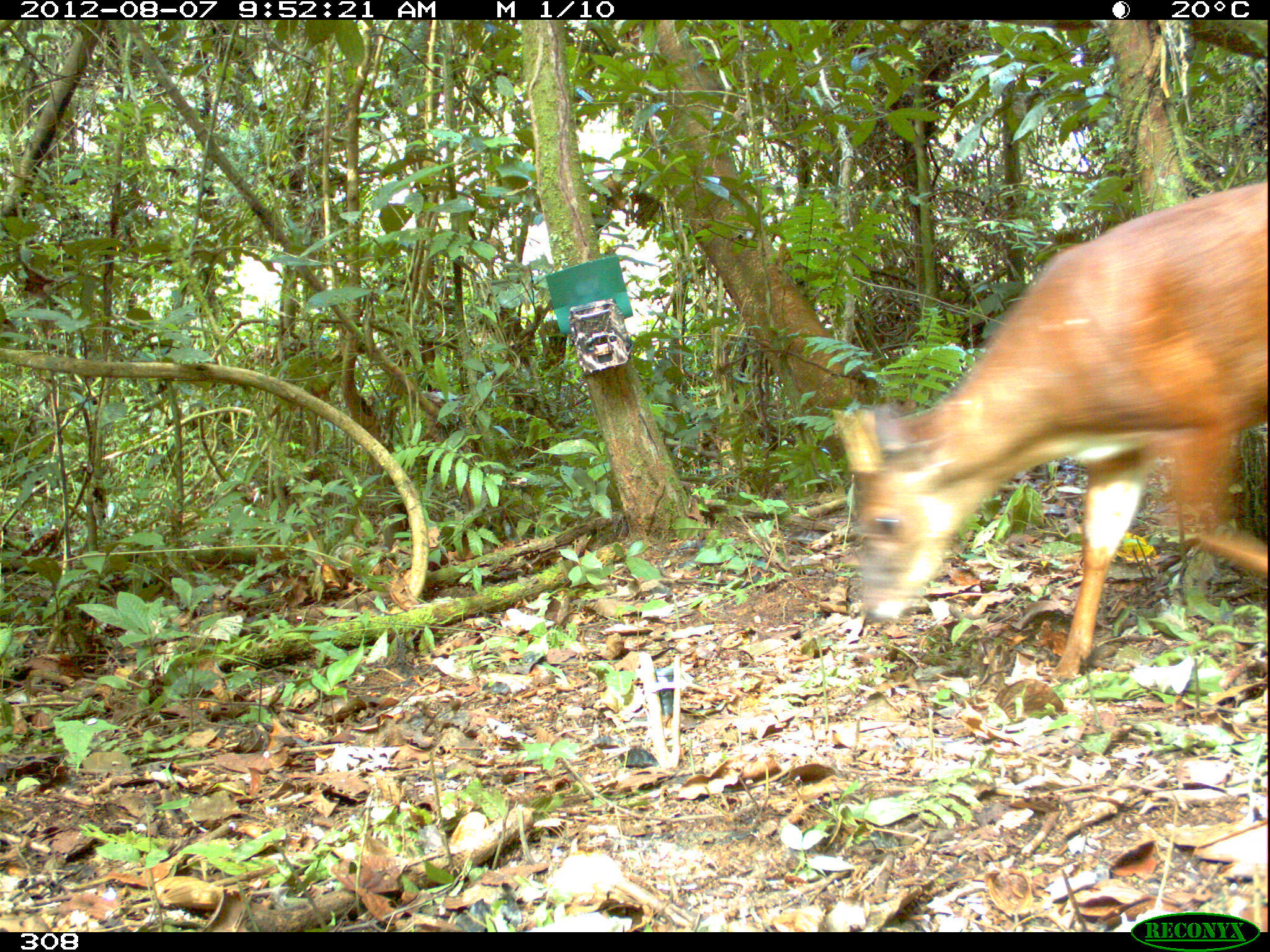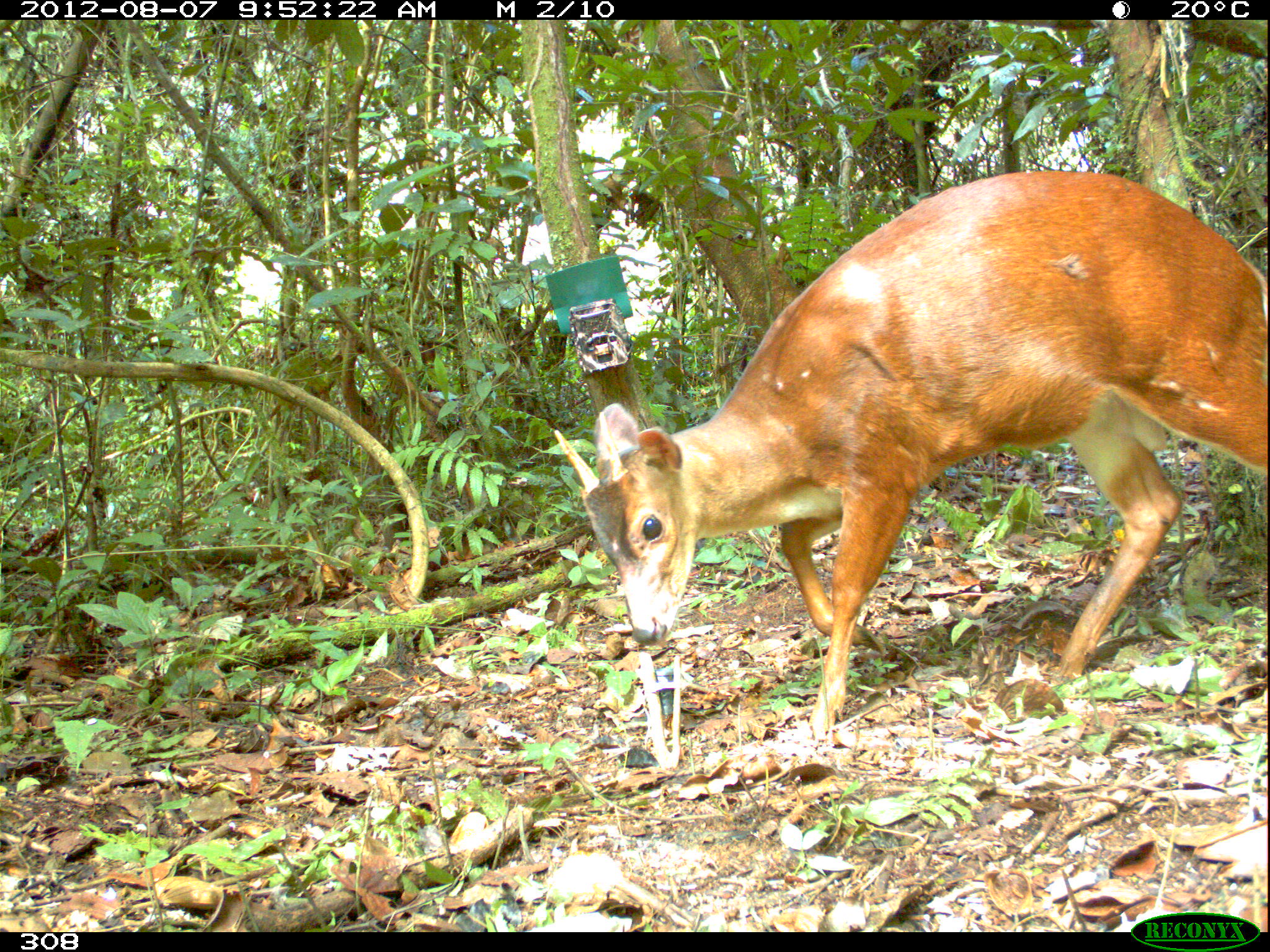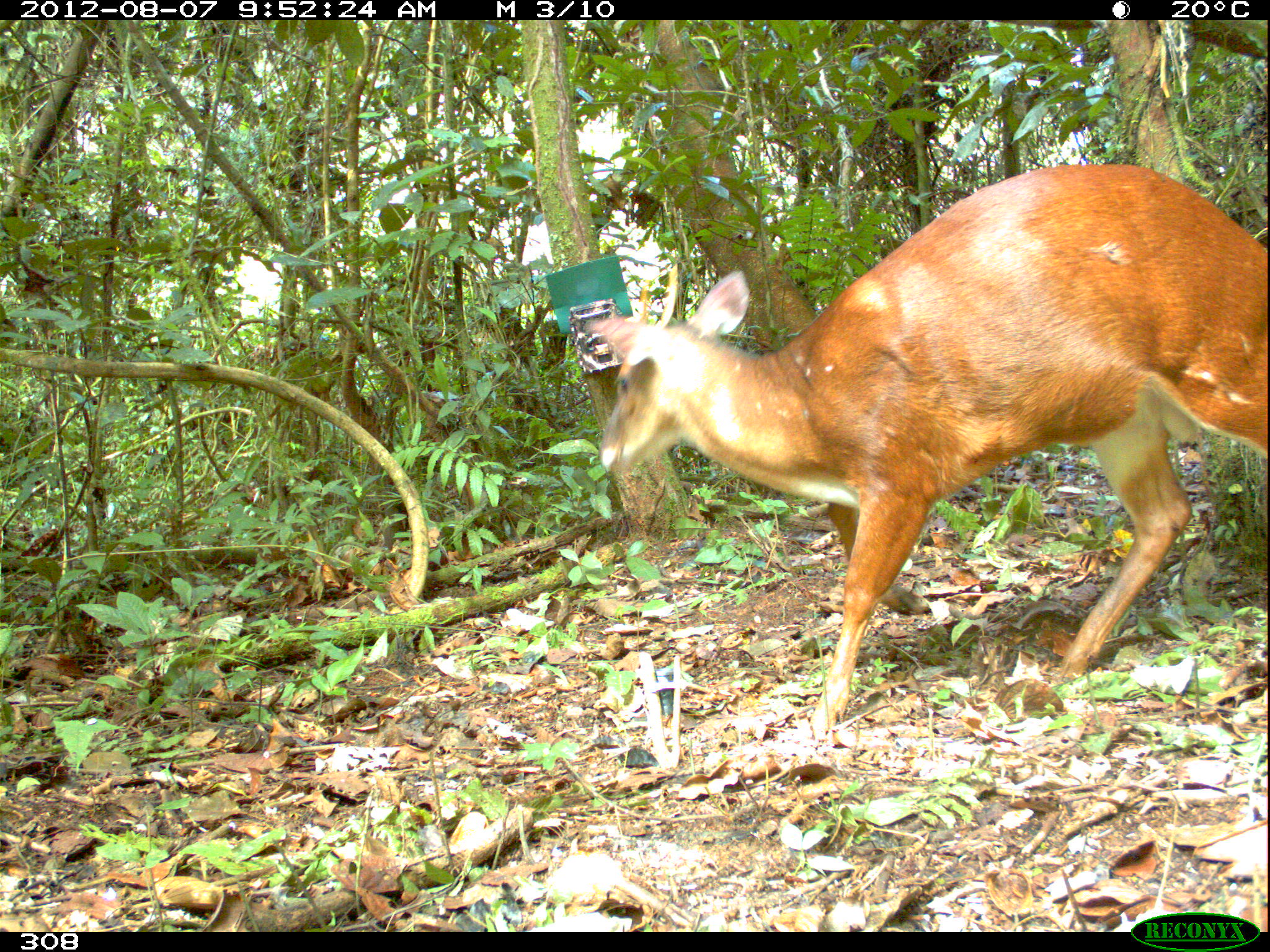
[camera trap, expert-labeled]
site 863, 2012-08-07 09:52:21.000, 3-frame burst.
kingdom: Animalia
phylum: Chordata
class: Mammalia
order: Artiodactyla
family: Cervidae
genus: Mazama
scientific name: Mazama americana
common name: red brocket